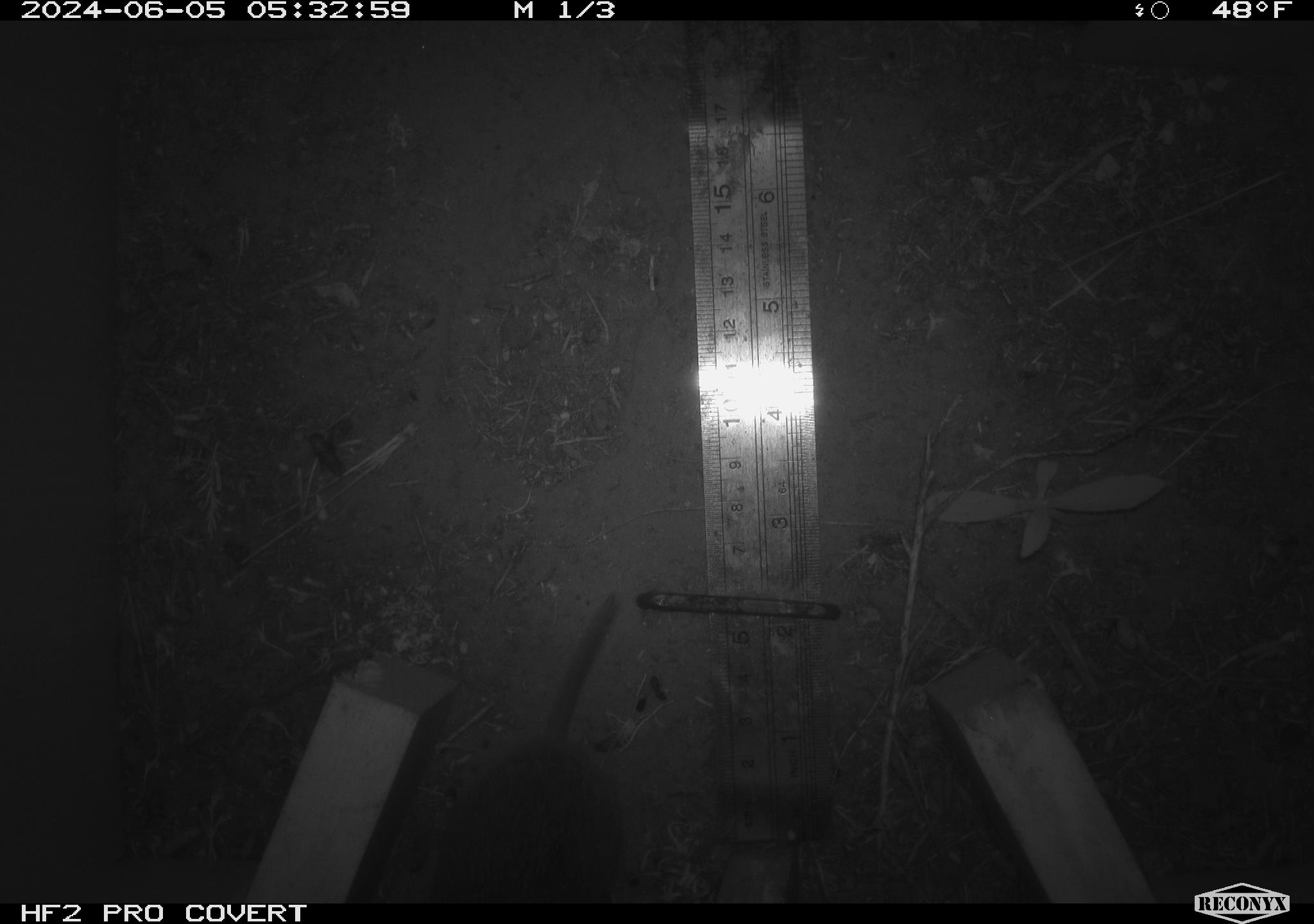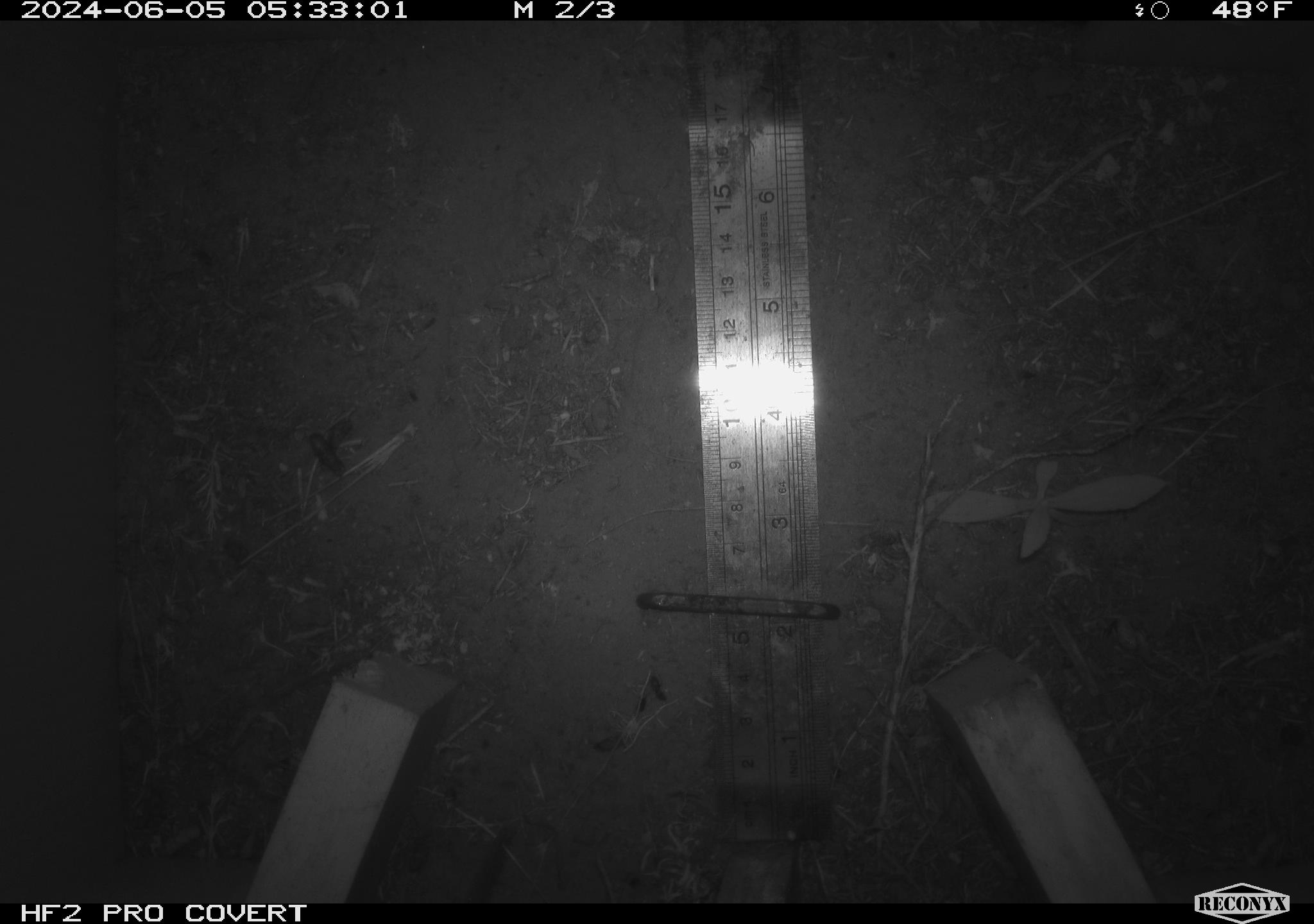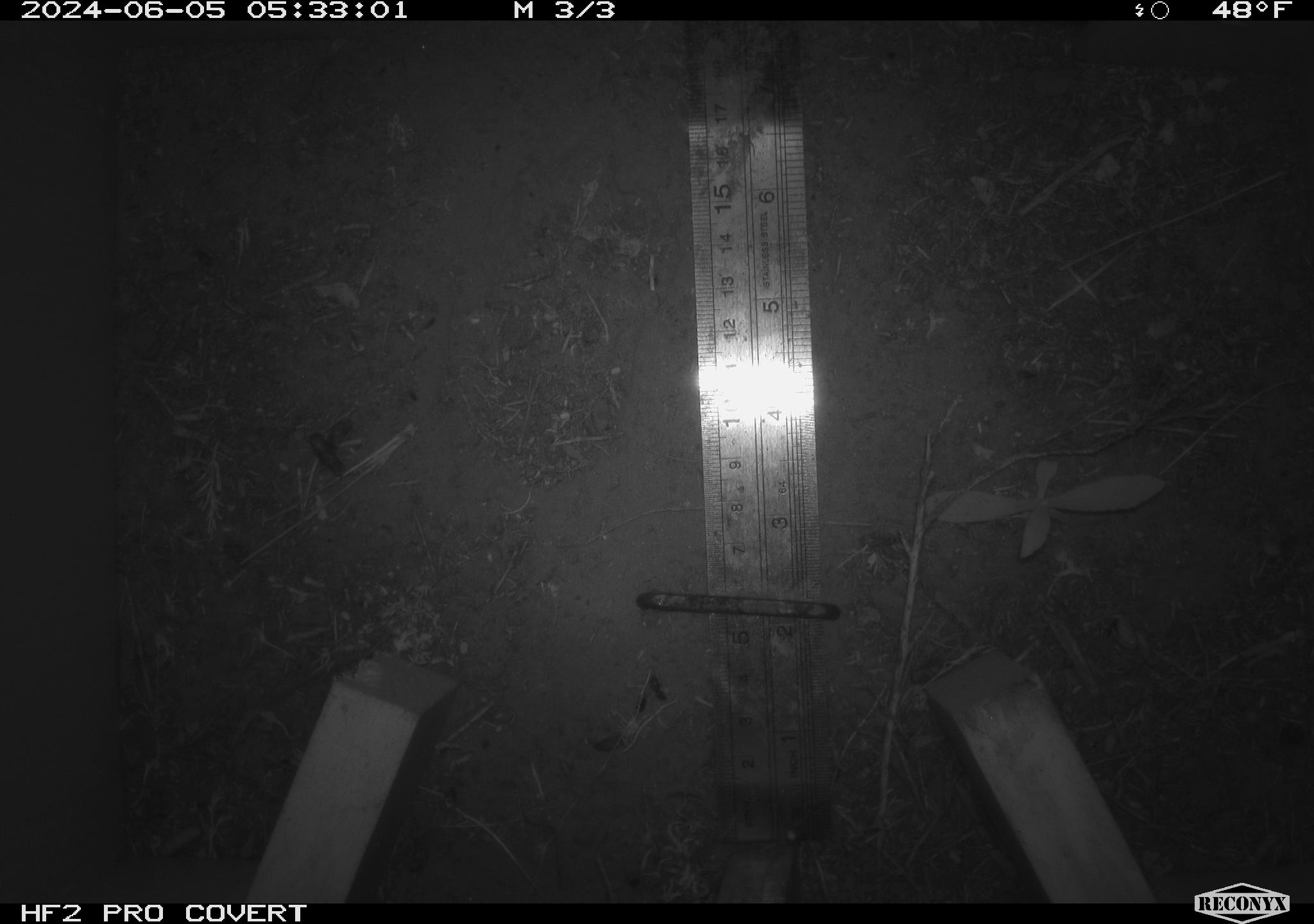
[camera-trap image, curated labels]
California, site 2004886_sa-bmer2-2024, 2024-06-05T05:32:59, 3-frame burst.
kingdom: Animalia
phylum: Chordata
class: Mammalia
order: Rodentia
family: Cricetidae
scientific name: Cricetidae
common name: hamsters, voles, lemmings, and allies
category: cricetidae family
Cricetidae family (hamsters, voles, lemmings, and allies) (Cricetidae).